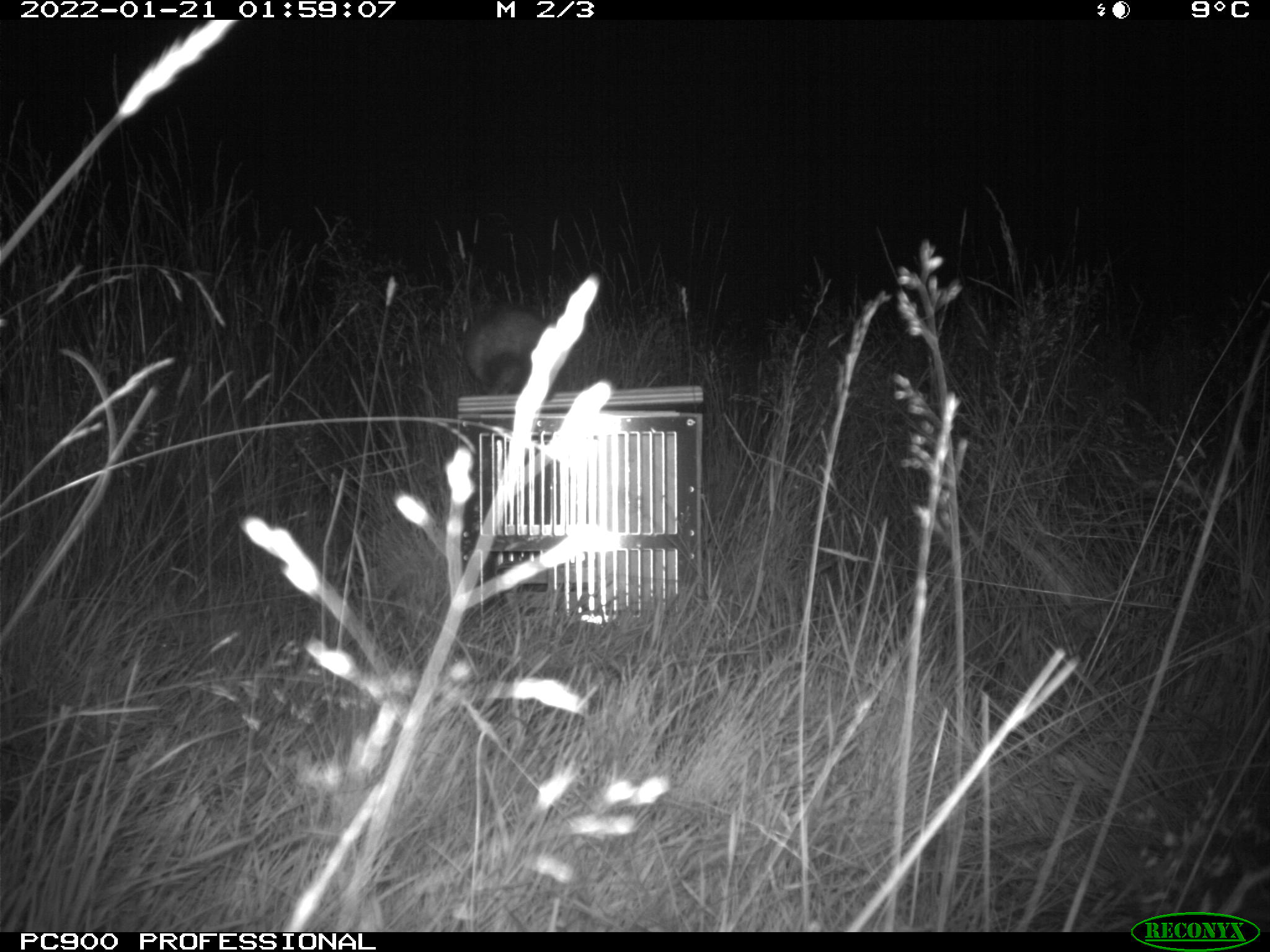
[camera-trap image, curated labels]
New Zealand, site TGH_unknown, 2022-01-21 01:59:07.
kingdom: Animalia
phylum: Chordata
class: Mammalia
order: Carnivora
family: Mustelidae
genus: Mustela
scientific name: Mustela furo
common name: ferret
Ferret (Mustela furo).